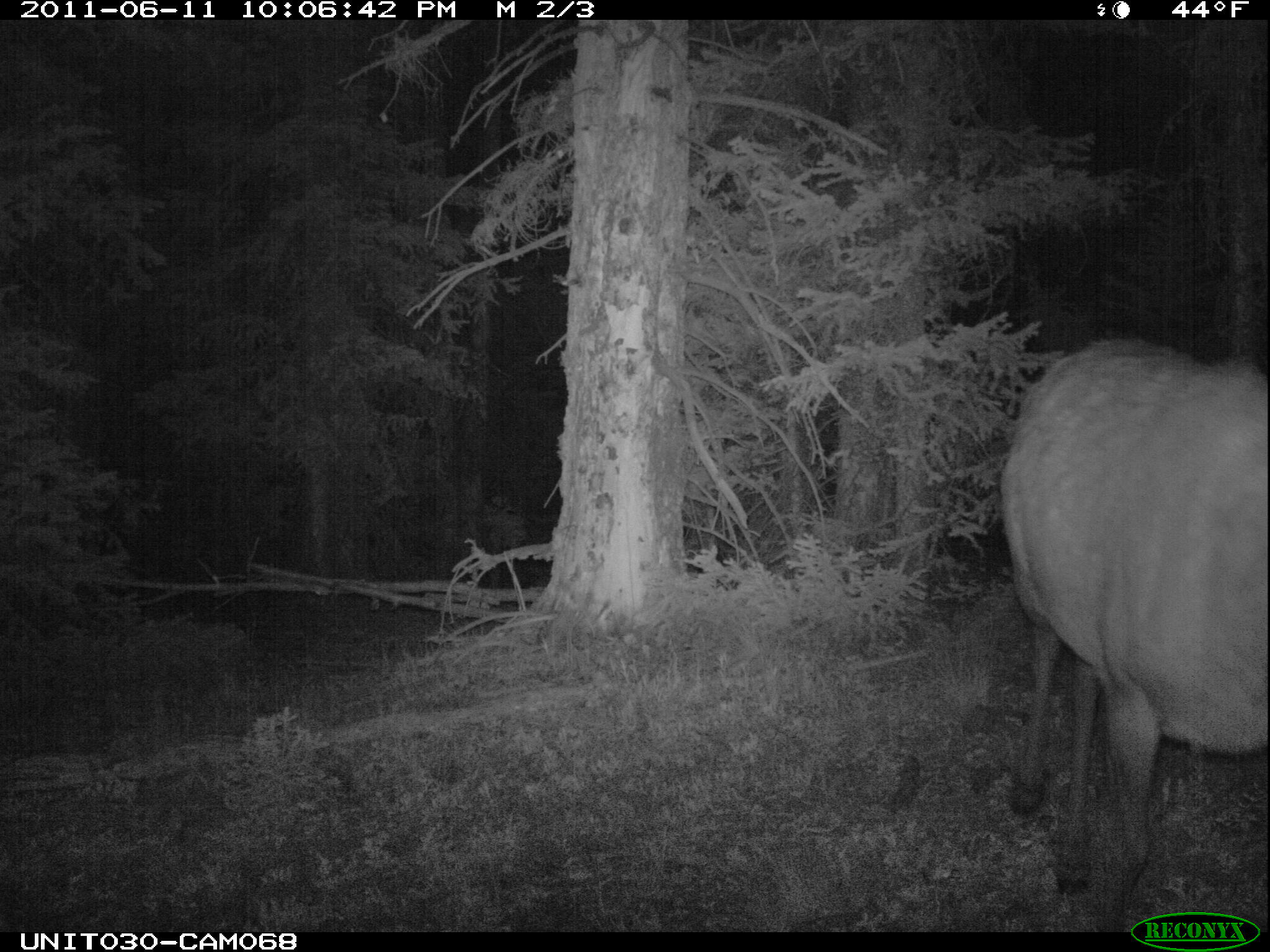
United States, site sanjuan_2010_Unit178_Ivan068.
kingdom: Animalia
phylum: Chordata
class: Mammalia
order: Artiodactyla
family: Cervidae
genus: Cervus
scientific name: Cervus elaphus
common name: red deer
Cervus elaphus (red deer).